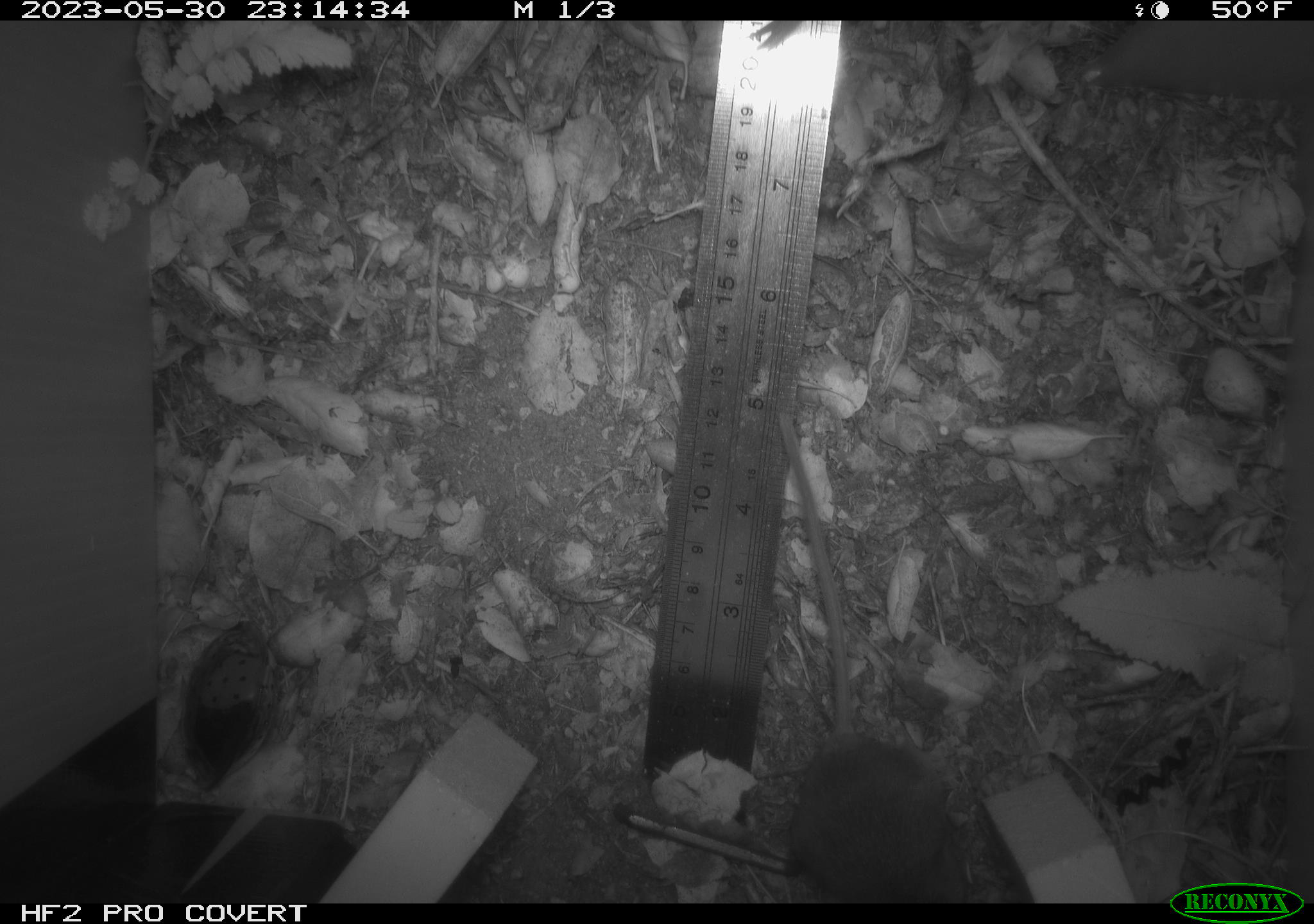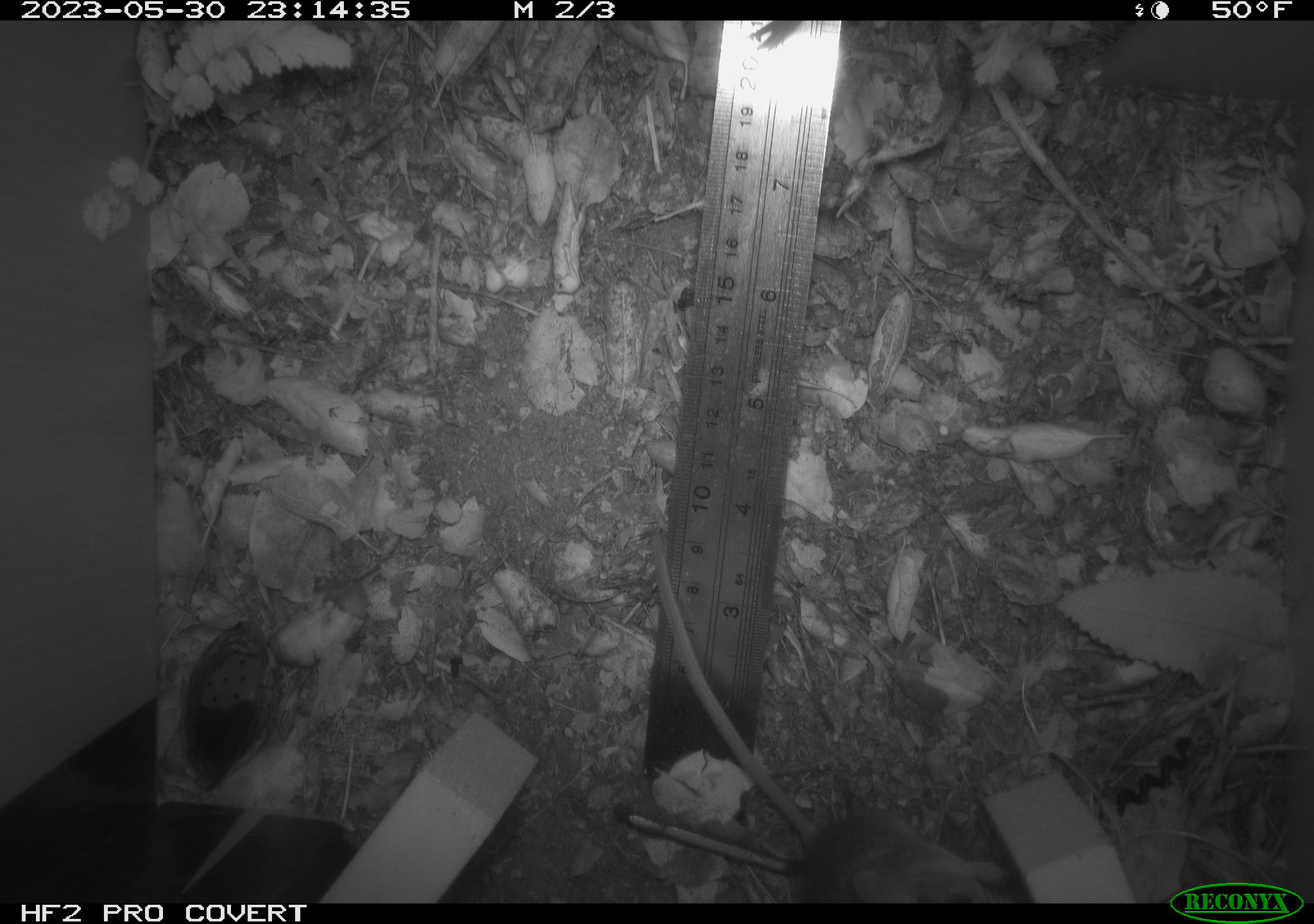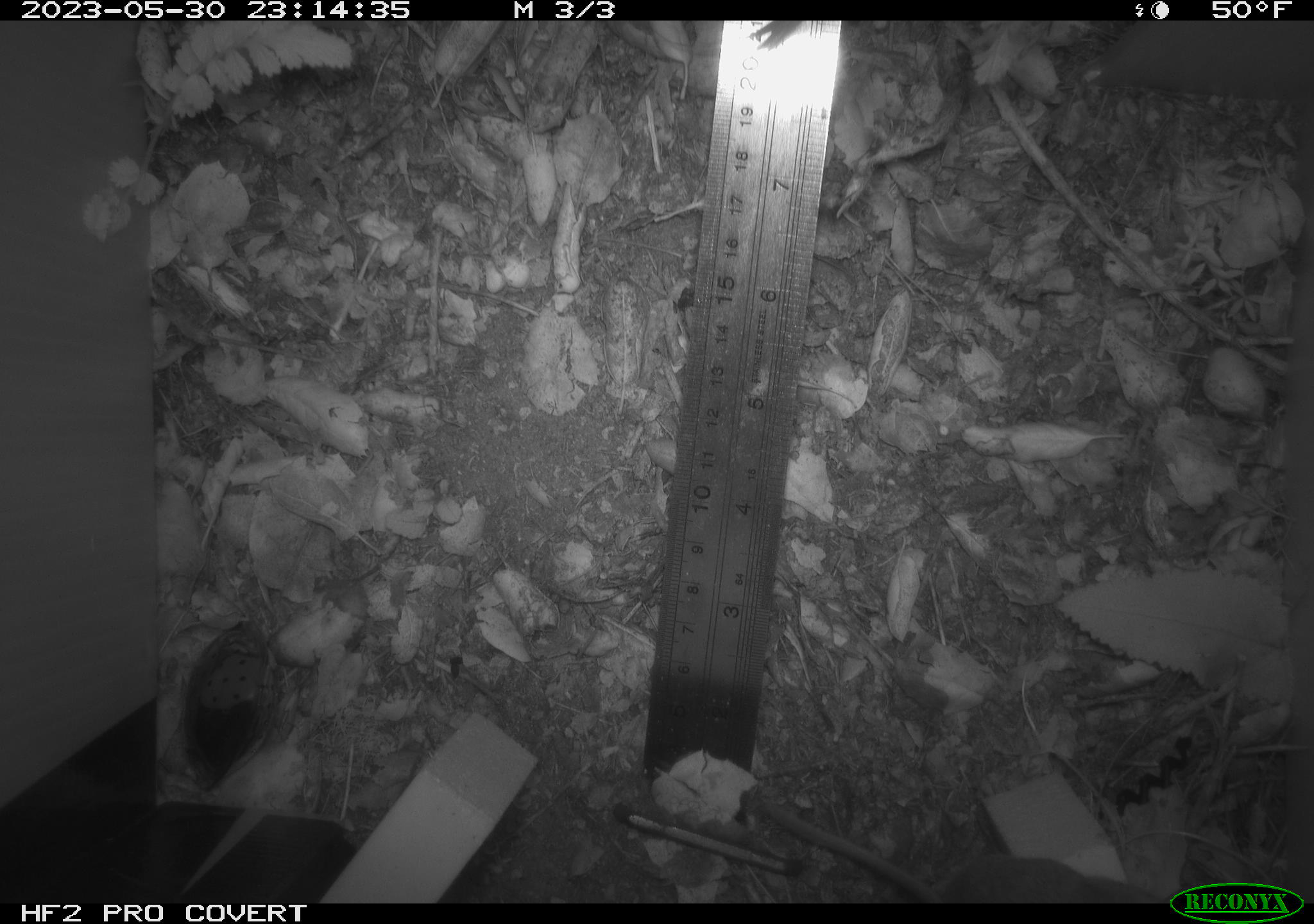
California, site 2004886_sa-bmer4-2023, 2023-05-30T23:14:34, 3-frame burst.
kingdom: Animalia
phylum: Chordata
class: Mammalia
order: Rodentia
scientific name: Rodentia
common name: mouse species